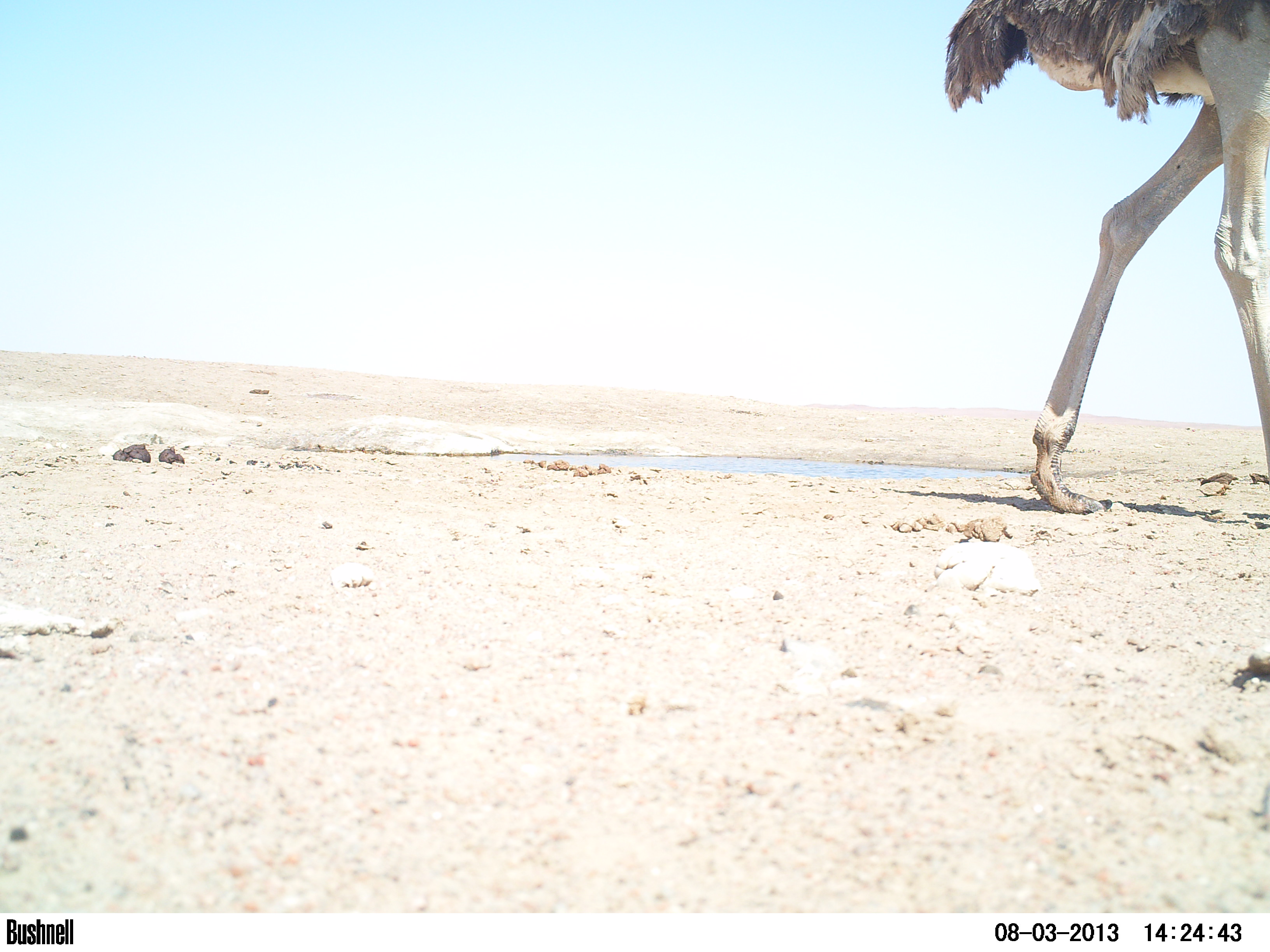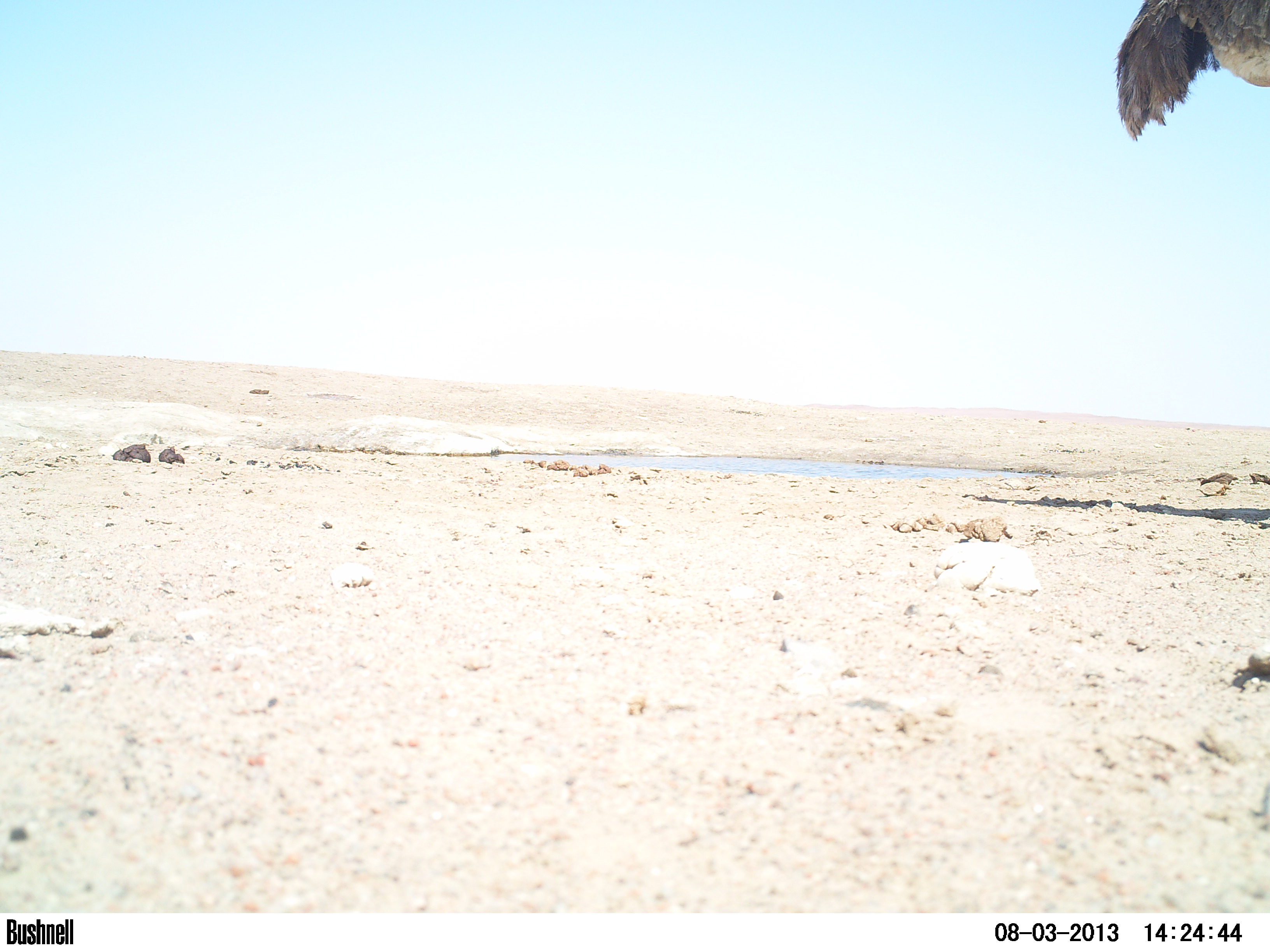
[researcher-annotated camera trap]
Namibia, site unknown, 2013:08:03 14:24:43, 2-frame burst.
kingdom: Animalia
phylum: Chordata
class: Aves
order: Struthioniformes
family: Struthionidae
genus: Struthio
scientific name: Struthio camelus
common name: common ostrich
Struthio camelus (common ostrich).